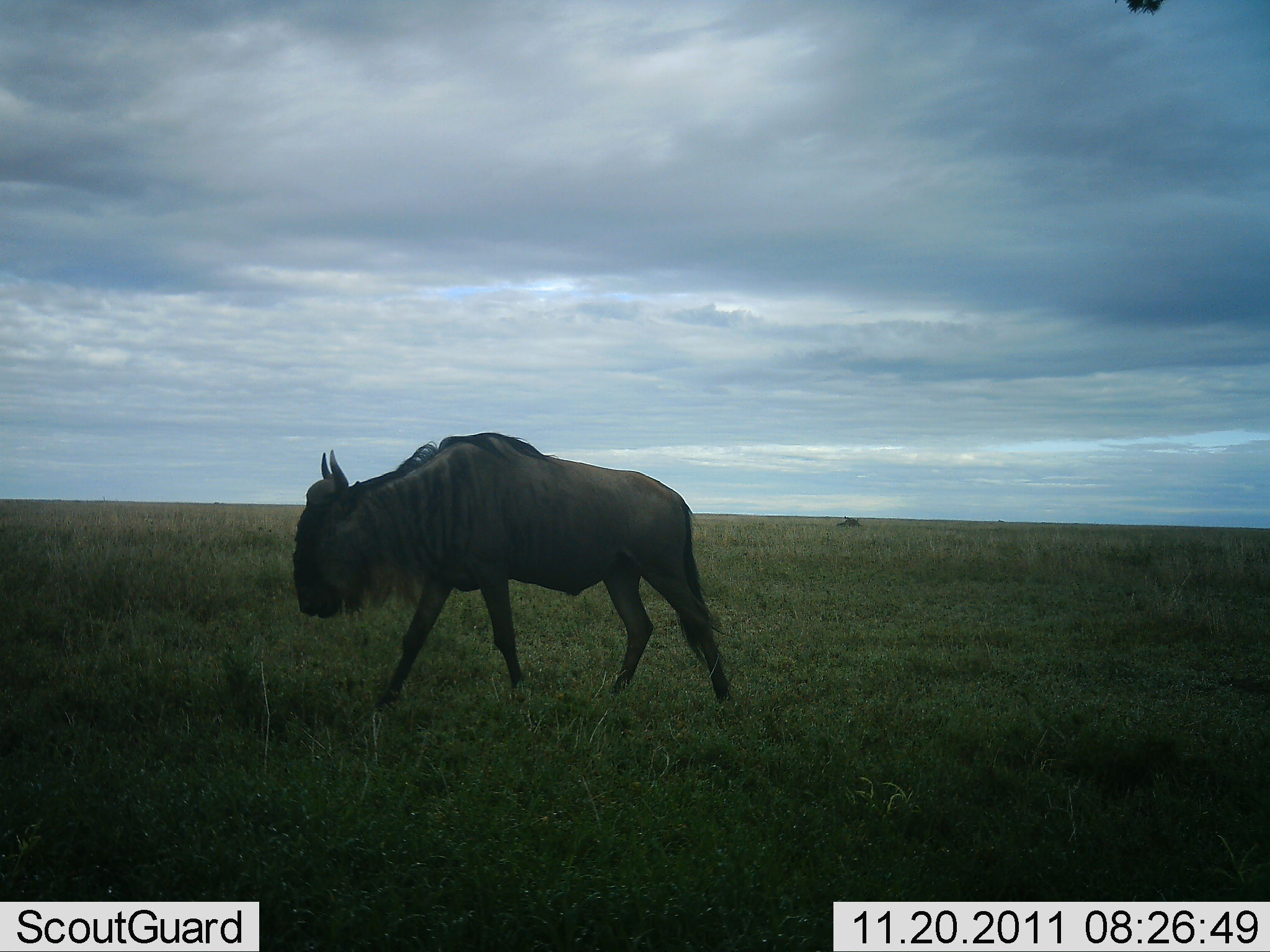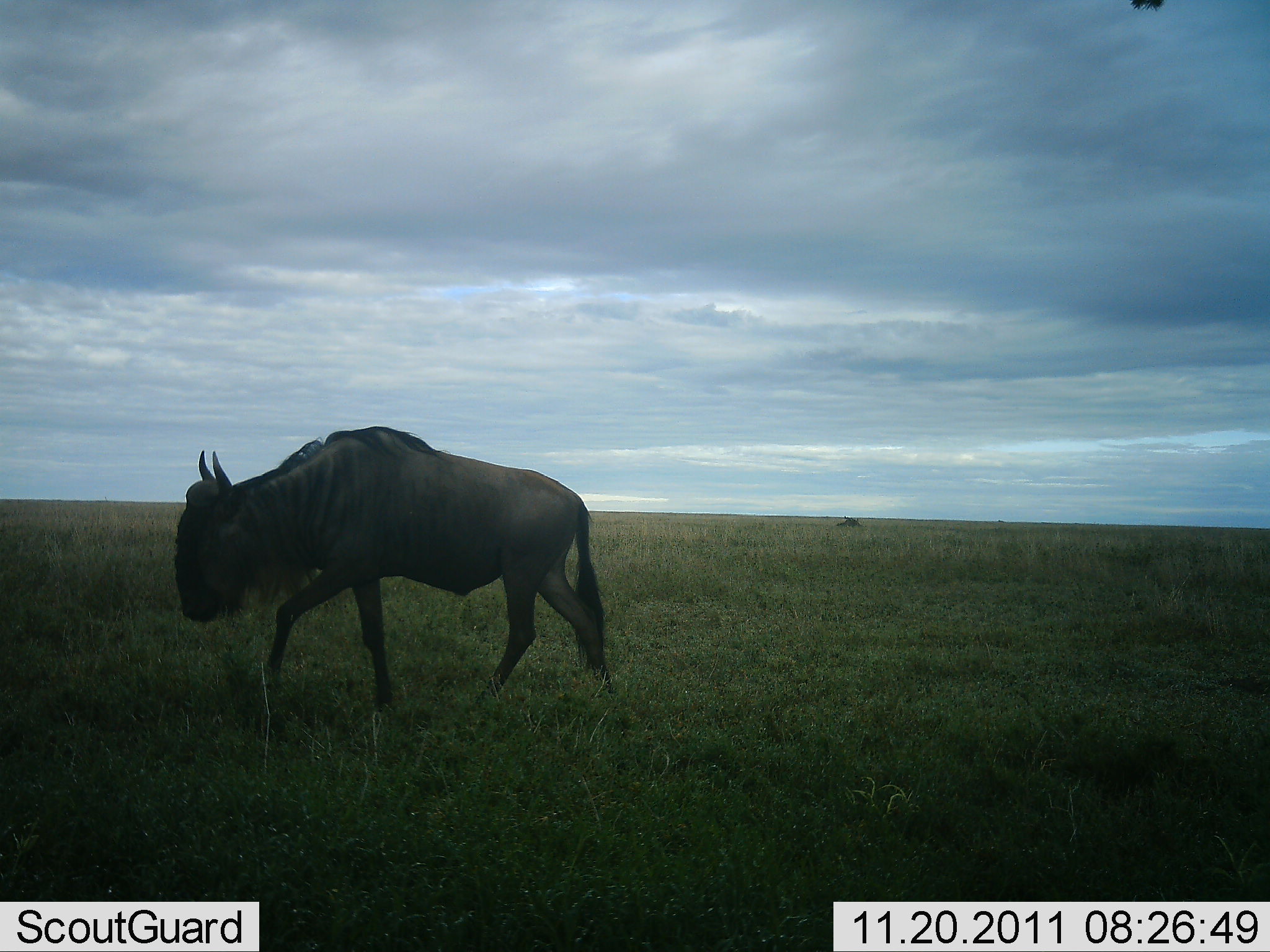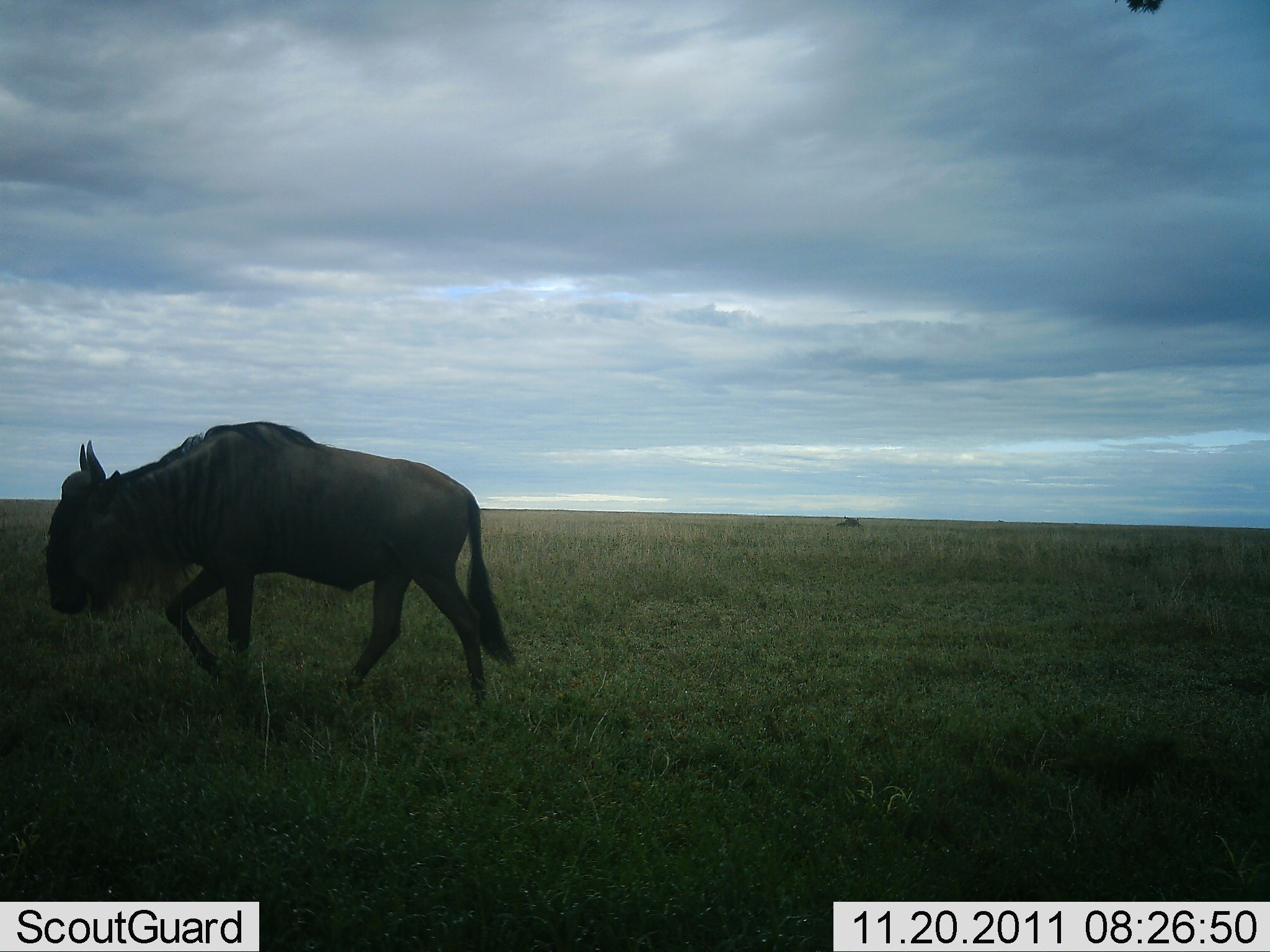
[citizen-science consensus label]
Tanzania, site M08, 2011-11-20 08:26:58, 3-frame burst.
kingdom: Animalia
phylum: Chordata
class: Mammalia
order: Artiodactyla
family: Bovidae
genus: Connochaetes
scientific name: Connochaetes taurinus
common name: blue wildebeest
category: wildebeest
Wildebeest (blue wildebeest) (Connochaetes taurinus), count 1. Behavior (volunteer vote fractions): standing 8%, resting 0%, moving 100%, interacting 0%. Young present (vote fraction): 0%. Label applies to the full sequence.